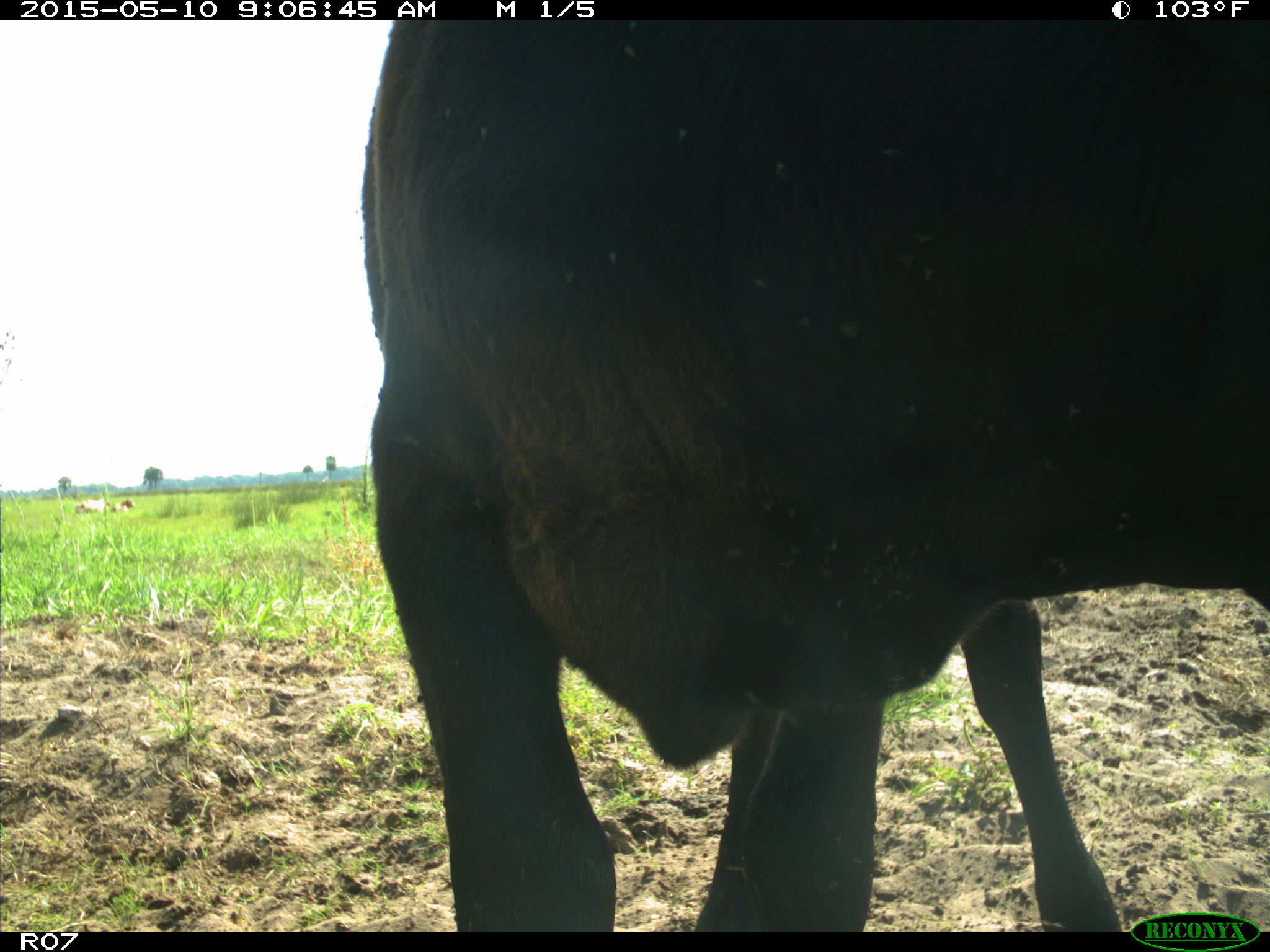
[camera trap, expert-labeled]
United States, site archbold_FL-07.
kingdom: Animalia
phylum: Chordata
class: Mammalia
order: Artiodactyla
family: Bovidae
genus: Bos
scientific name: Bos taurus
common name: domestic cow